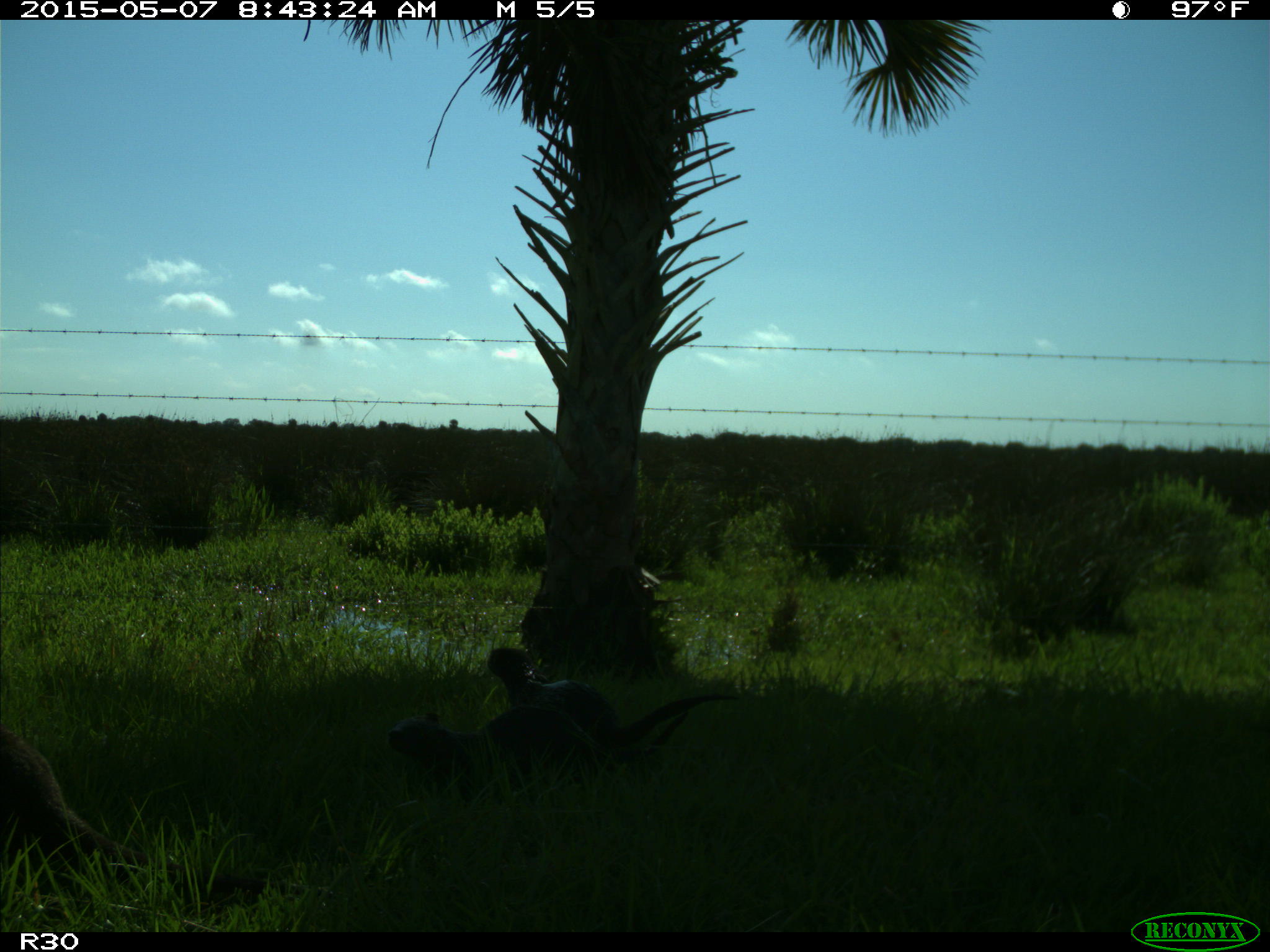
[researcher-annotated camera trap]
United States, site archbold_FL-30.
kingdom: Animalia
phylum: Chordata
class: Mammalia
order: Carnivora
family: Mustelidae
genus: Lontra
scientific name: Lontra canadensis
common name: north american river otter